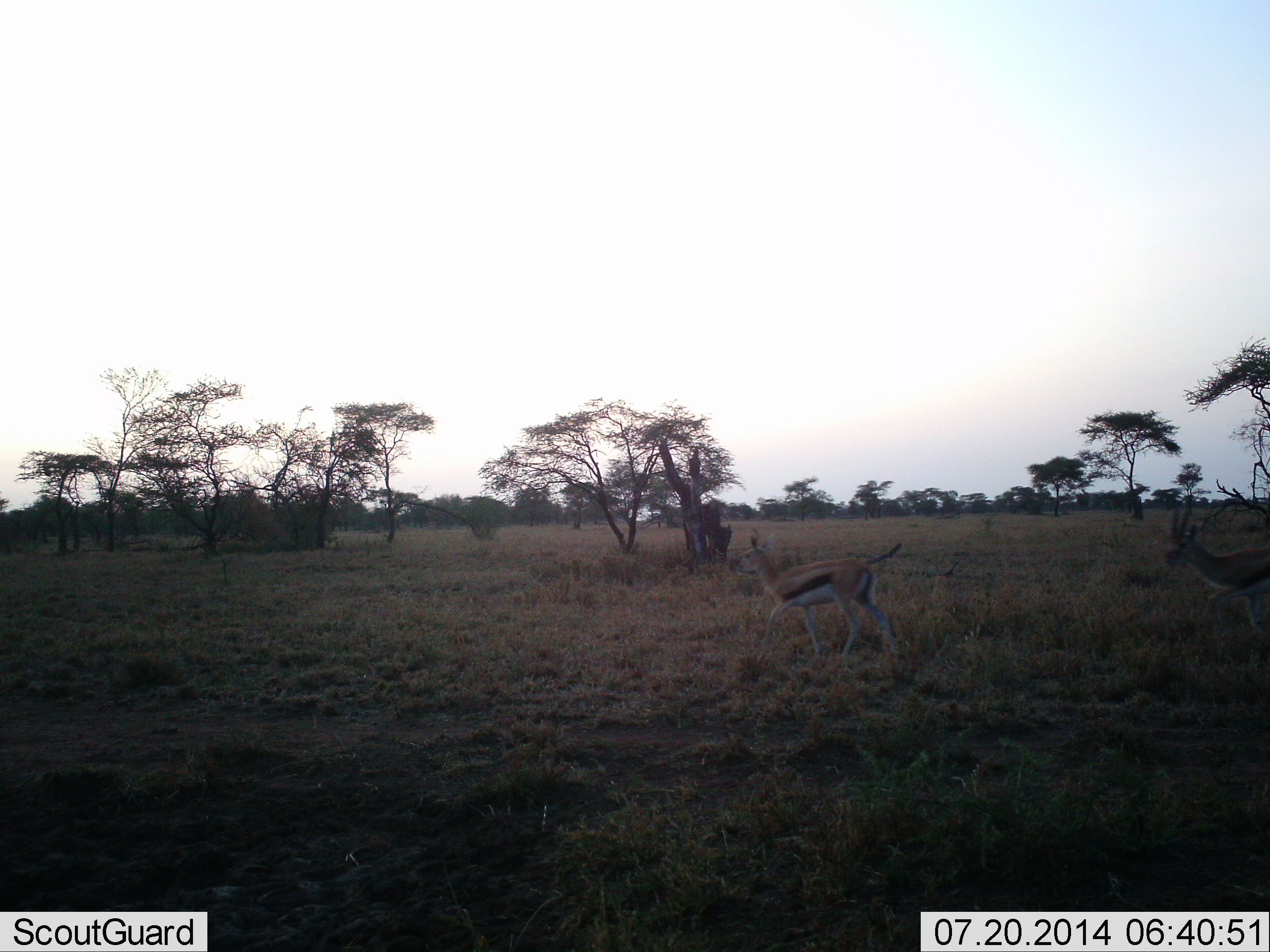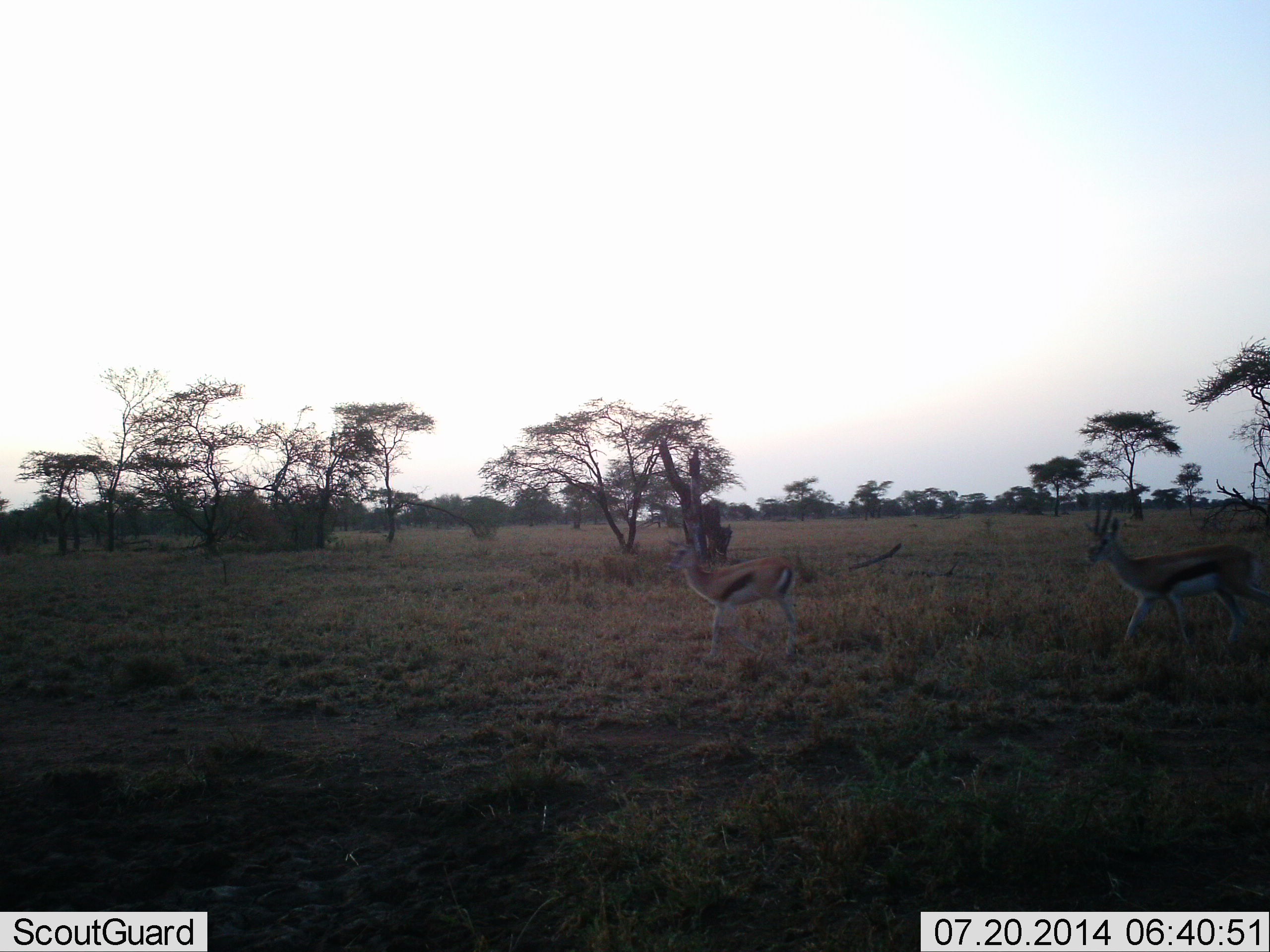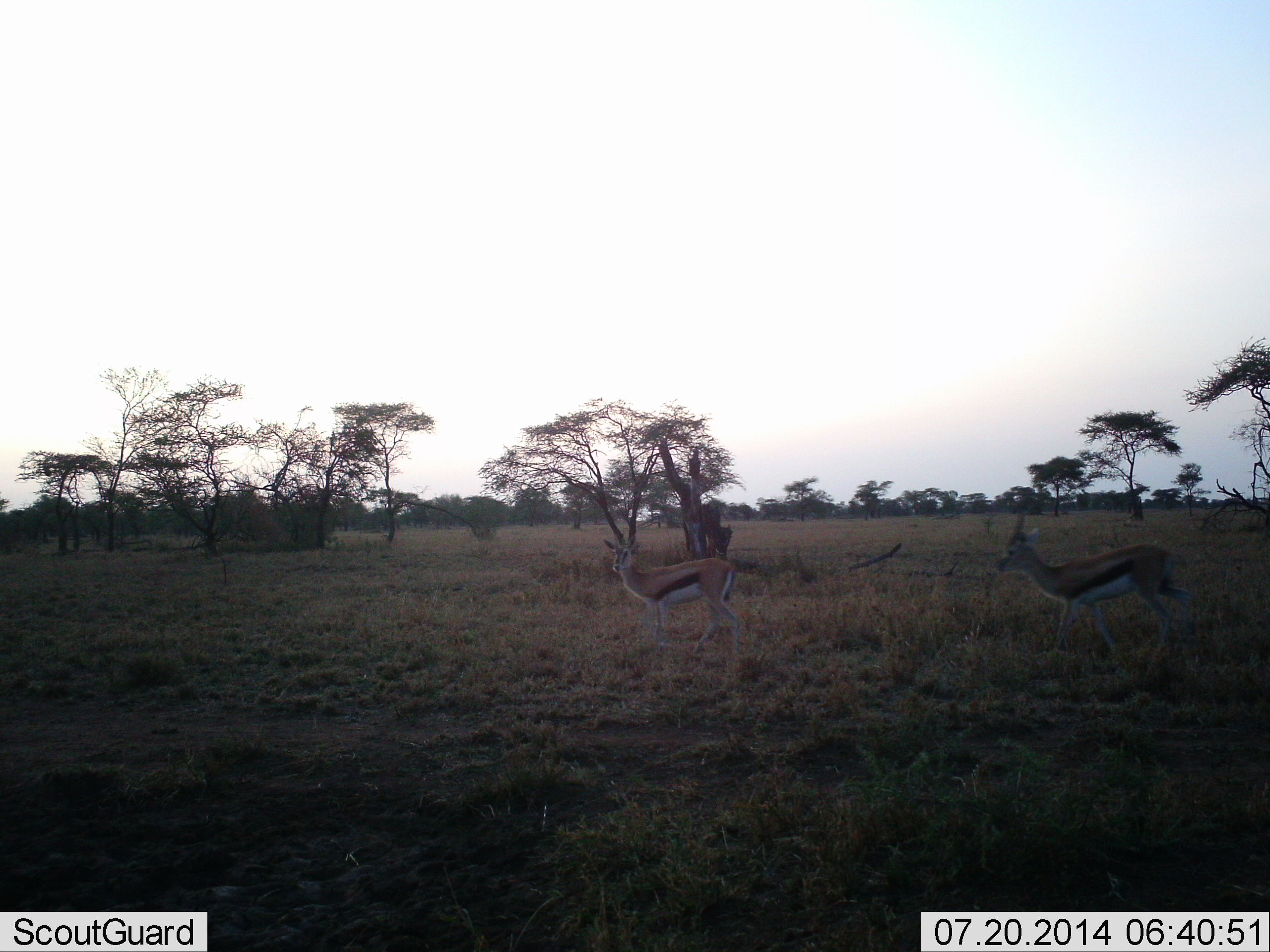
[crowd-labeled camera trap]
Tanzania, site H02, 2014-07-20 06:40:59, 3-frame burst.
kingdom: Animalia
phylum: Chordata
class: Mammalia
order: Artiodactyla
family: Bovidae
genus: Eudorcas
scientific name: Eudorcas thomsonii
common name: thomson's gazelle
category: gazellethomsons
Gazellethomsons (thomson's gazelle) (Eudorcas thomsonii), count 2. Behavior (volunteer vote fractions): standing 10%, resting 0%, moving 100%, interacting 0%. Young present (vote fraction): 0%. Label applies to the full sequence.